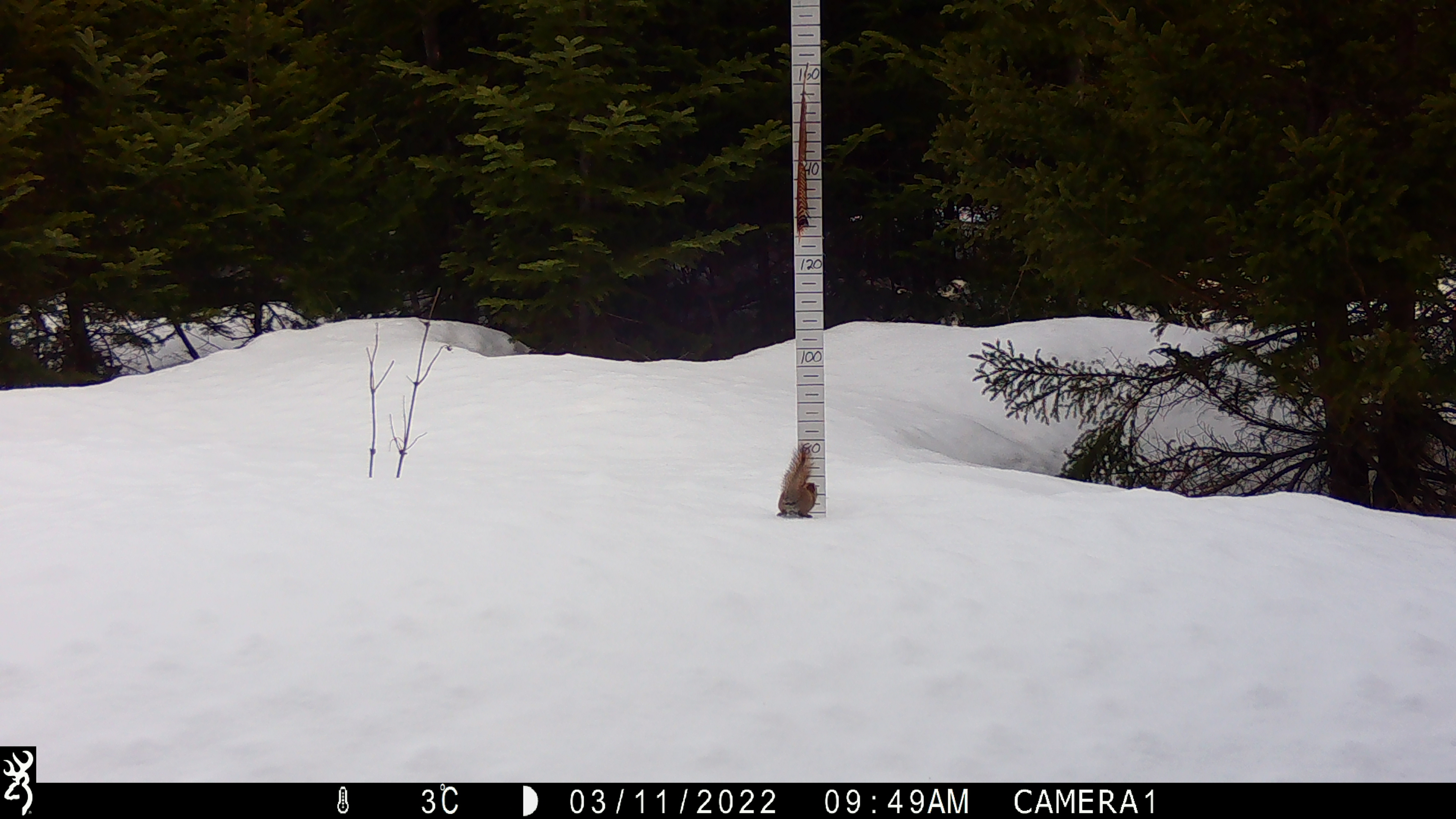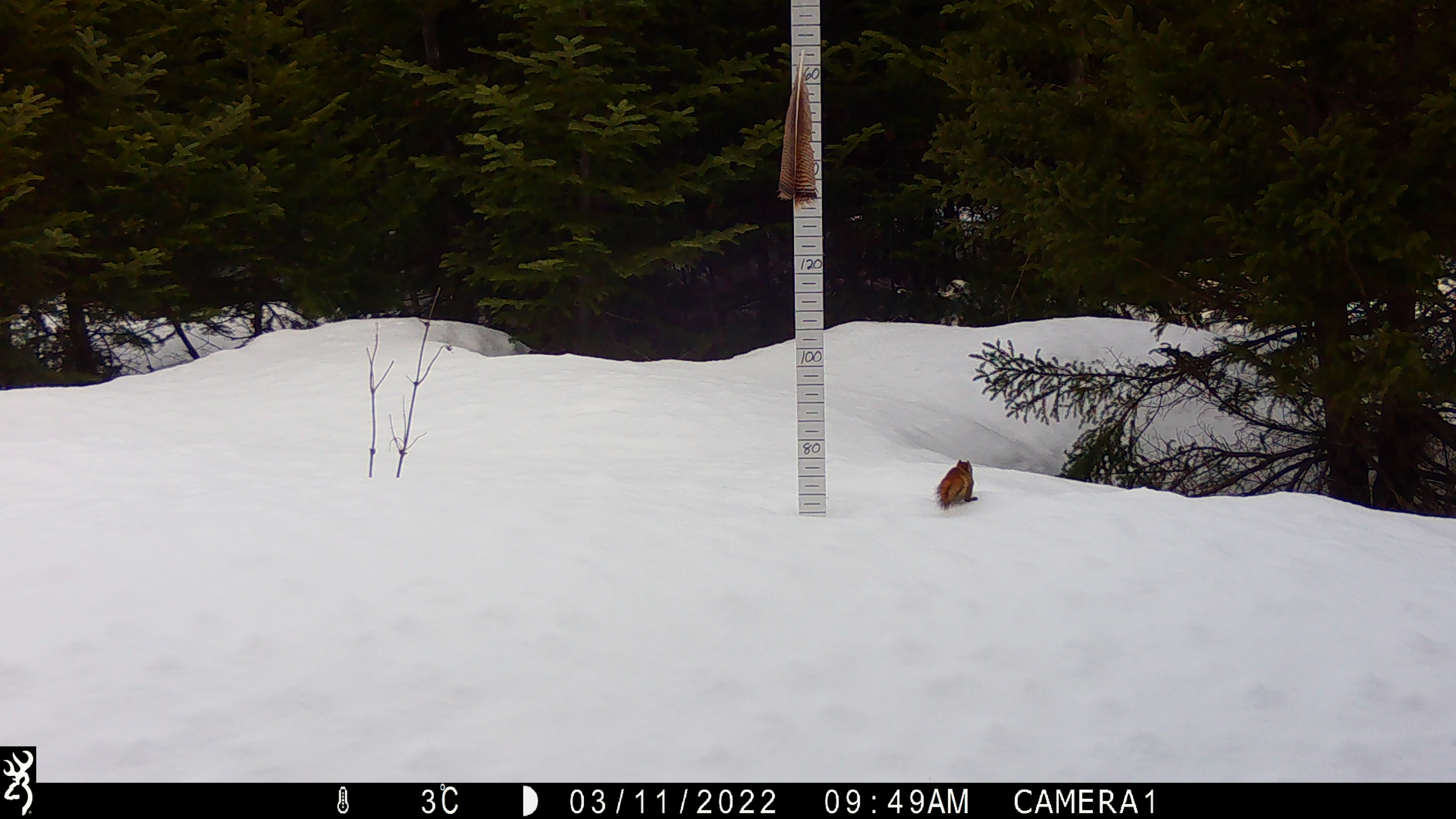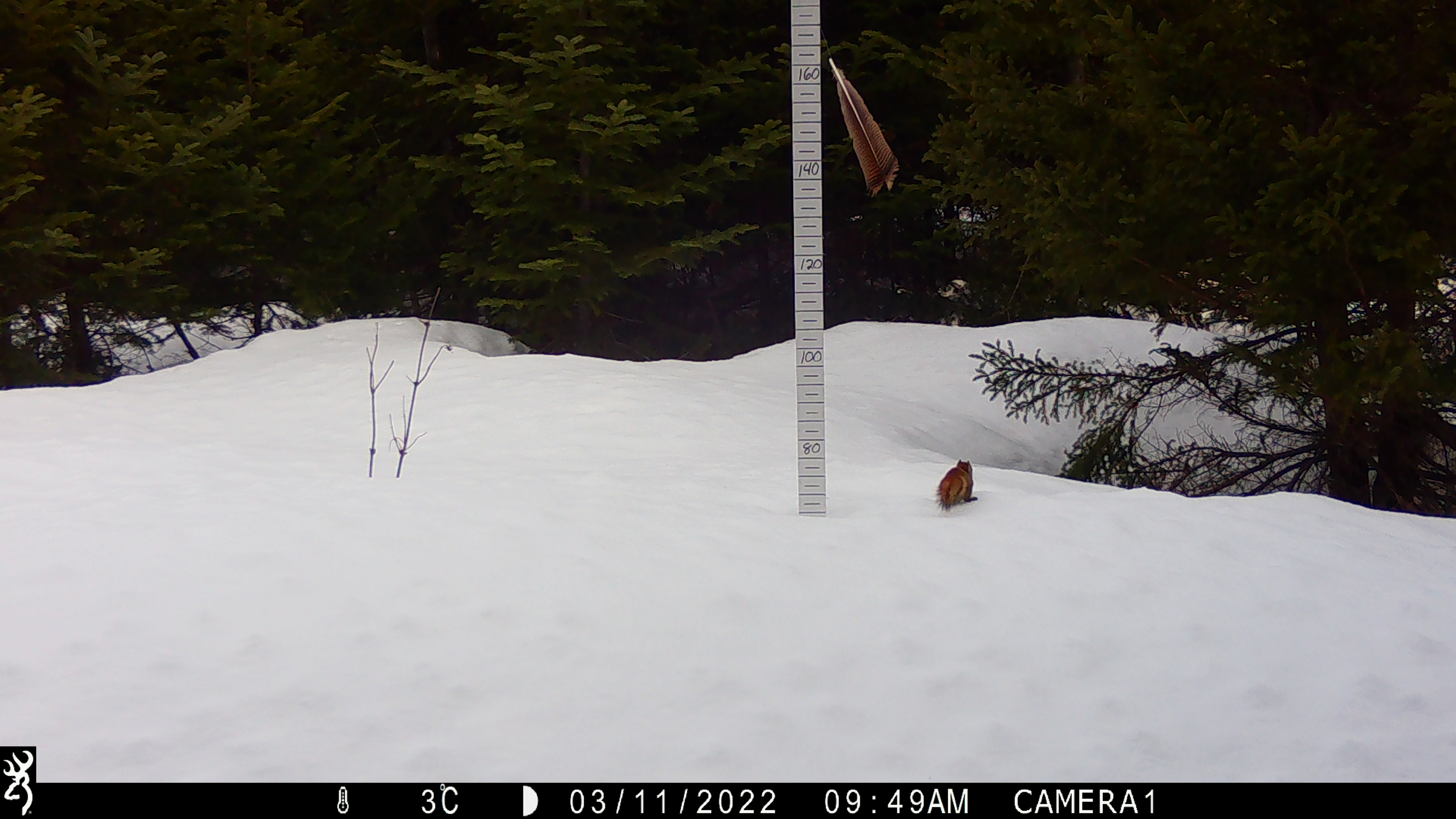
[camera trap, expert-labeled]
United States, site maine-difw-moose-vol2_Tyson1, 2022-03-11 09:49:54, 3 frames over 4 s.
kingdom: Animalia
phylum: Chordata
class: Mammalia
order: Rodentia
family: Sciuridae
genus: Tamiasciurus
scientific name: Tamiasciurus hudsonicus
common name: red squirrel